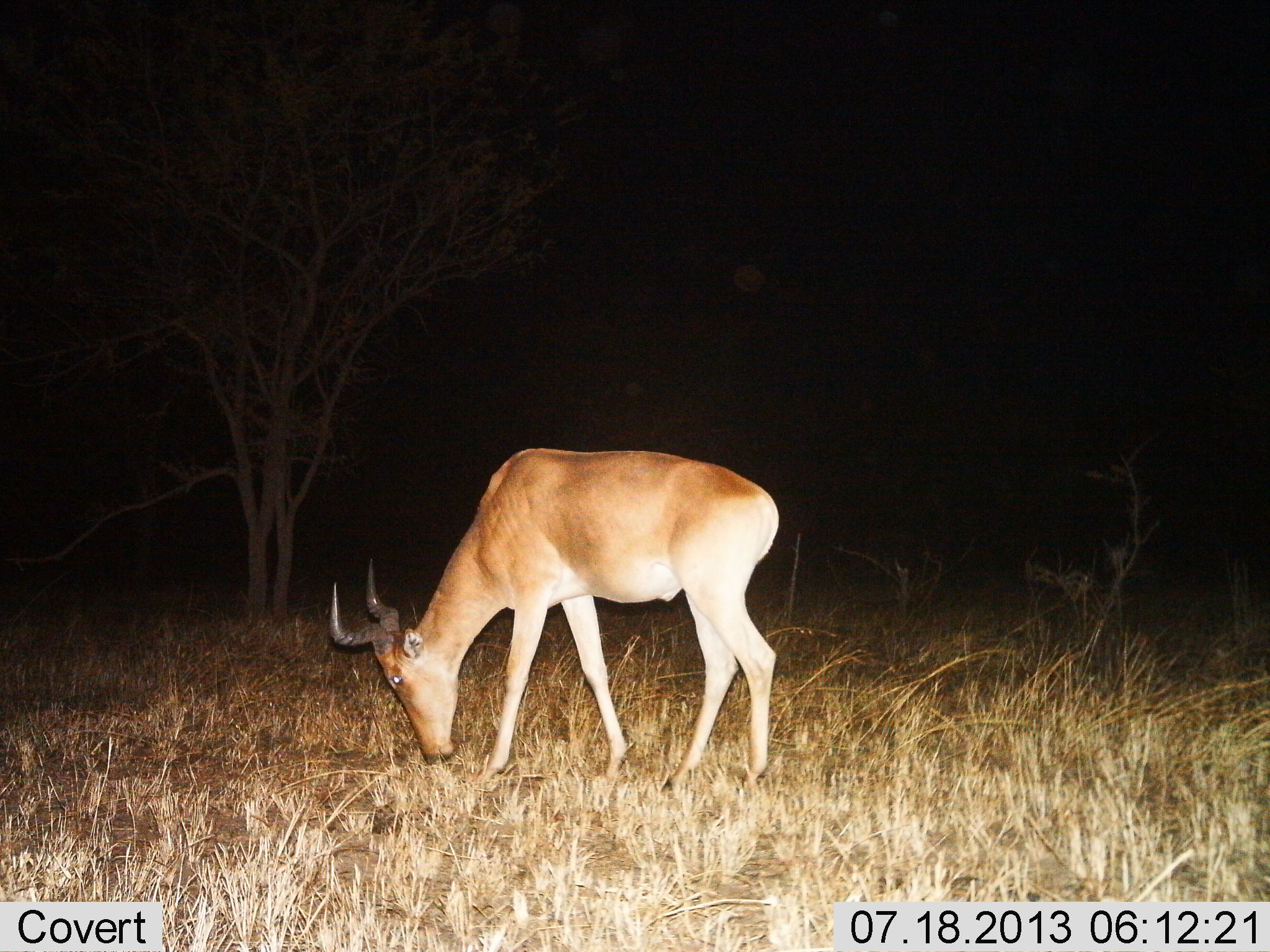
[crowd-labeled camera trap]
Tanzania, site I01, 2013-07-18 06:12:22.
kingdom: Animalia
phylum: Chordata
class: Mammalia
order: Artiodactyla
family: Bovidae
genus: Alcelaphus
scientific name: Alcelaphus buselaphus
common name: hartebeest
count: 1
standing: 20%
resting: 0%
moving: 0%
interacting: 0%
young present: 0%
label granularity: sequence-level